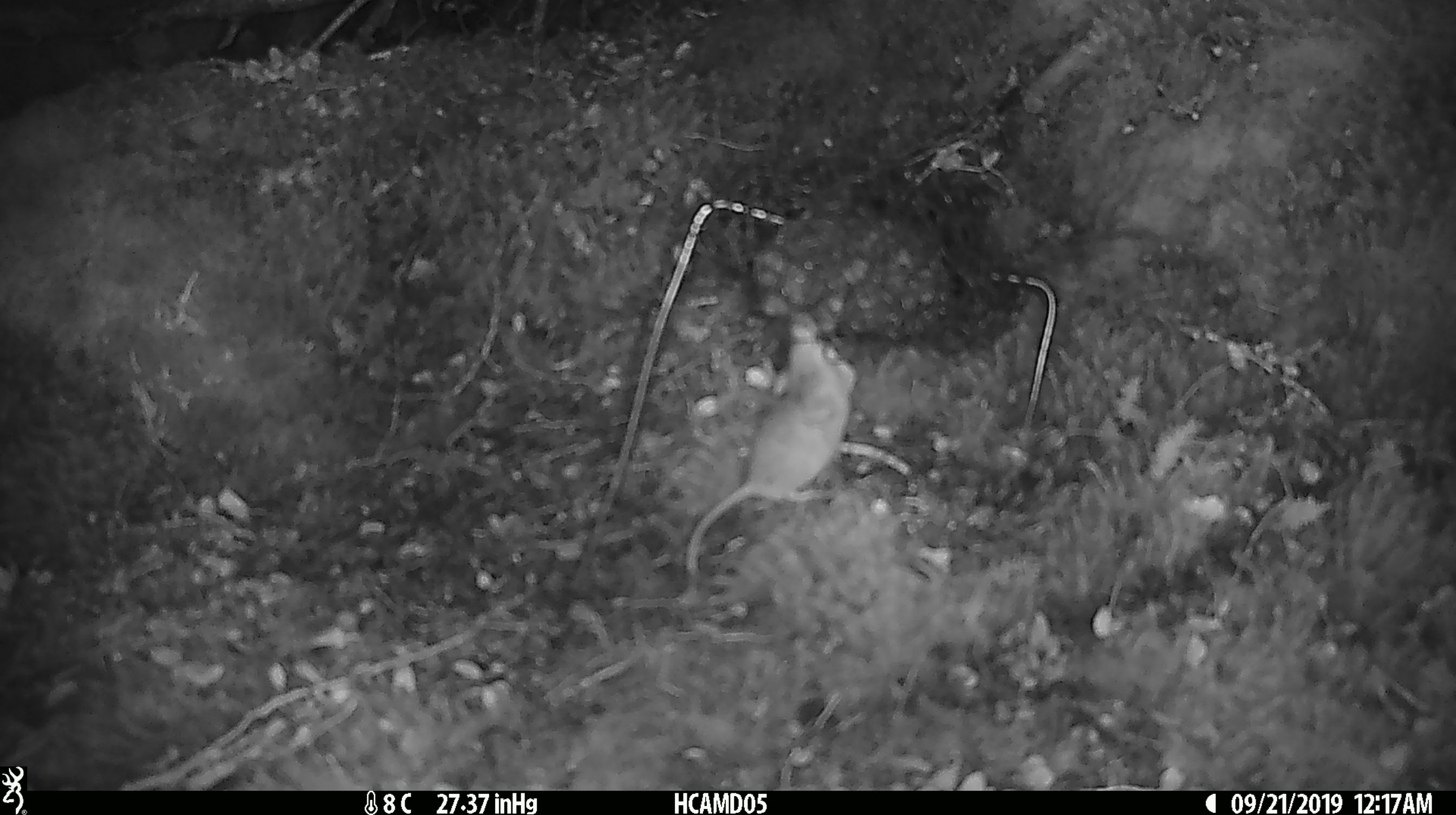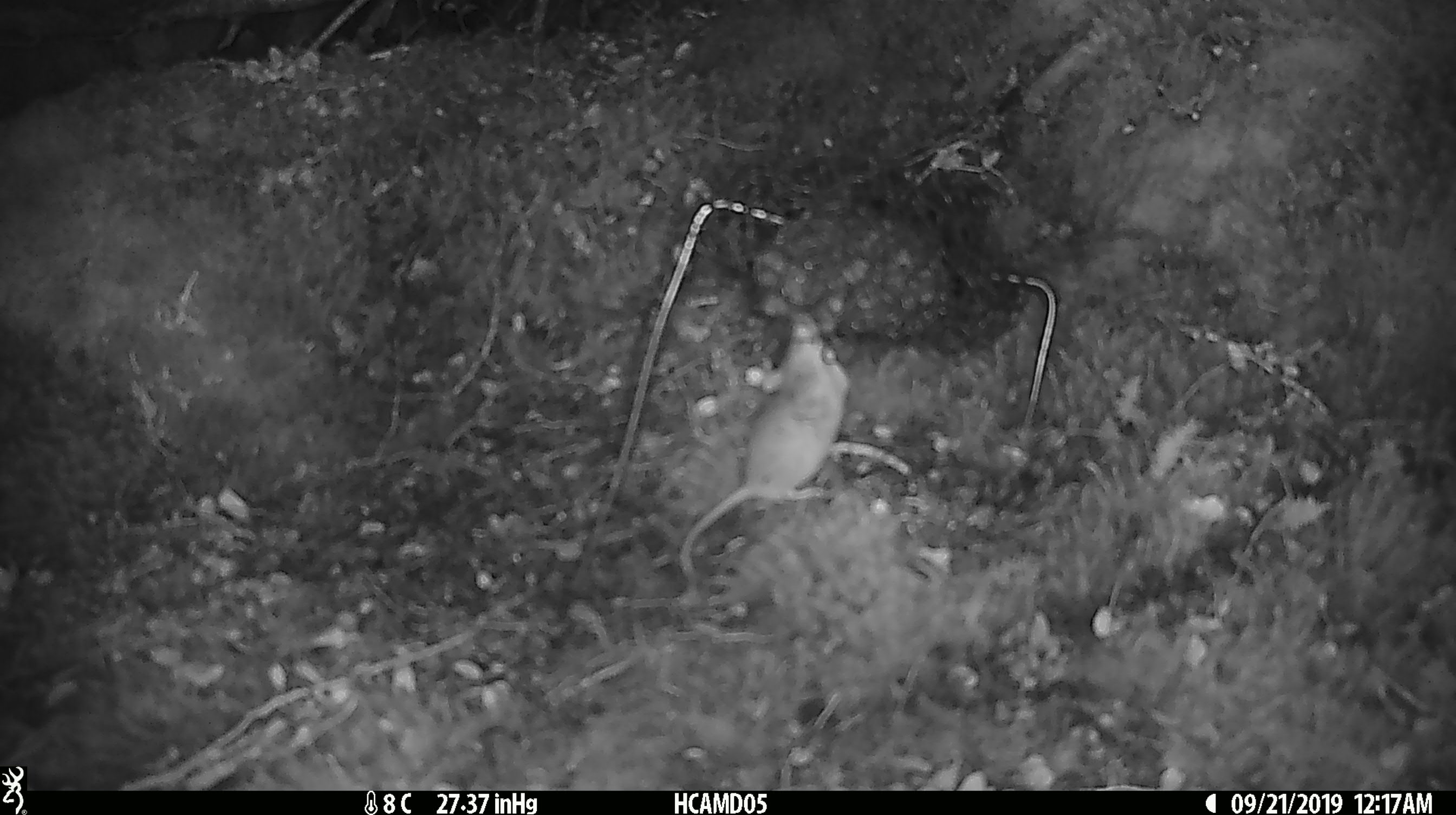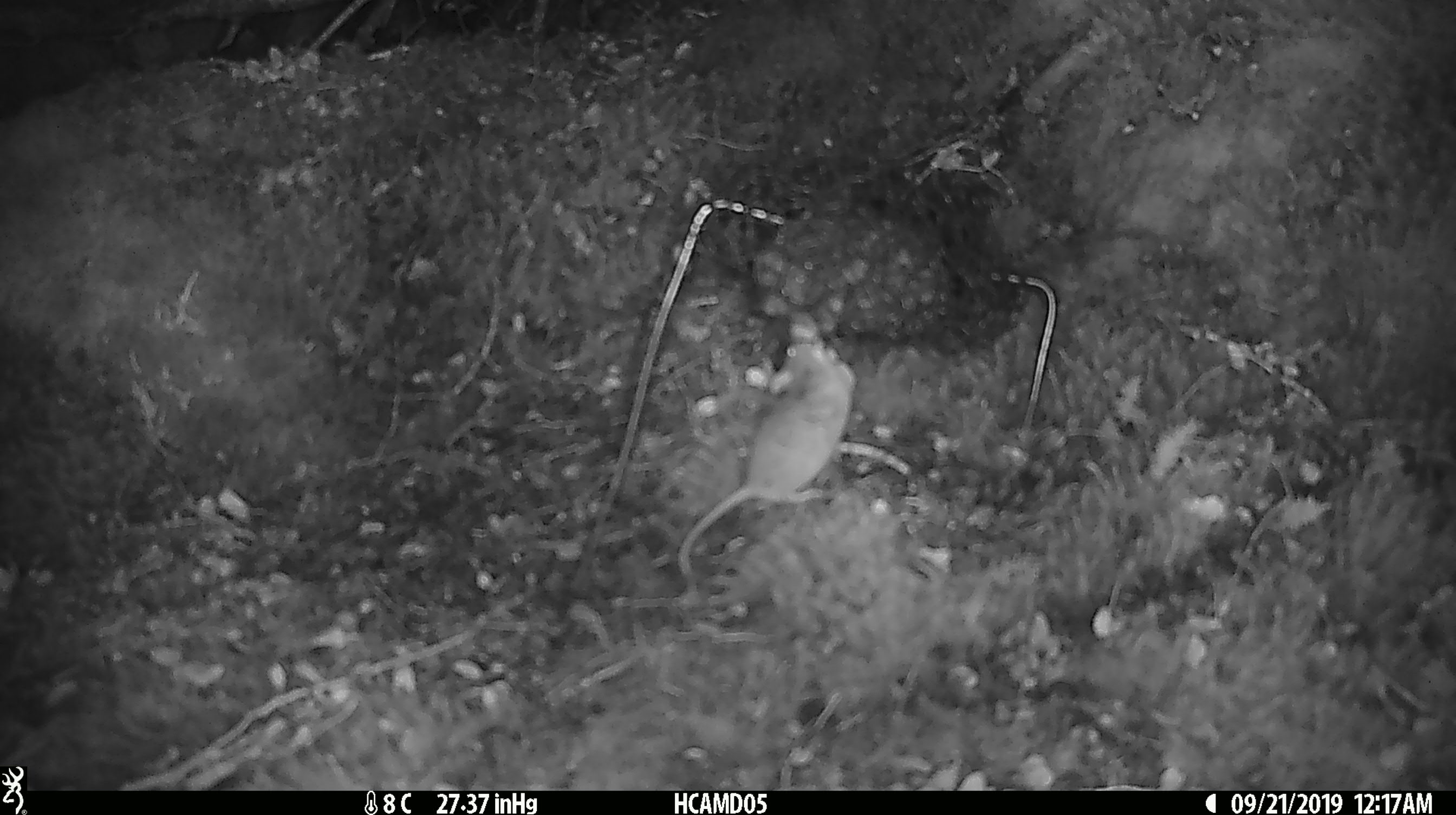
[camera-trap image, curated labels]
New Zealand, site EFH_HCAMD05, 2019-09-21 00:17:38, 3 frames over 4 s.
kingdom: Animalia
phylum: Chordata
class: Mammalia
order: Rodentia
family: Muridae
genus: Mus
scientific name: Mus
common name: mouse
Mouse (Mus).